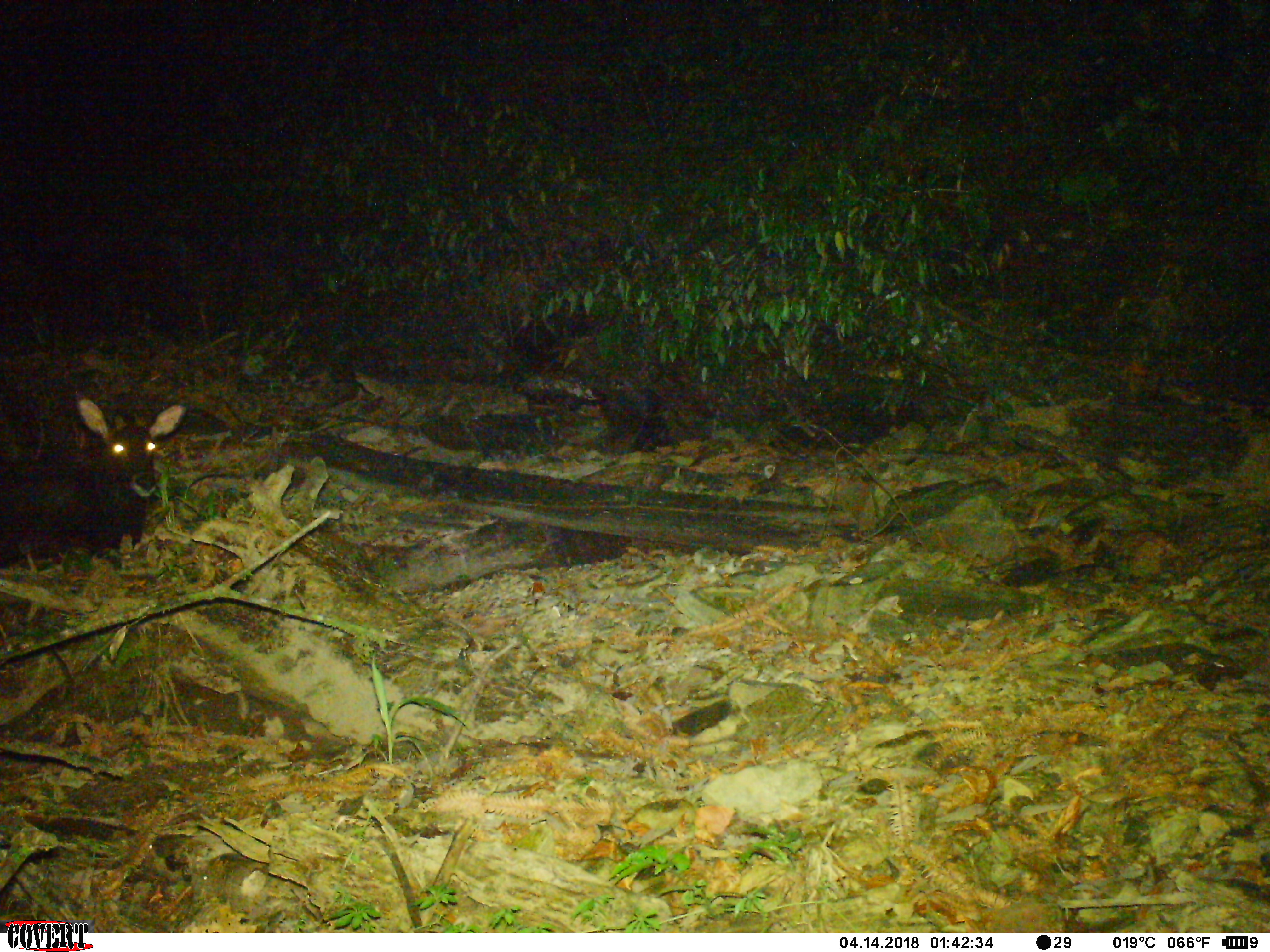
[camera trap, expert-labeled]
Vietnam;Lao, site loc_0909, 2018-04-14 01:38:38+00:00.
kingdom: Animalia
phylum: Chordata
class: Mammalia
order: Artiodactyla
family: Bovidae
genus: Capricornis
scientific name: Capricornis sumatraensis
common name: chinese serow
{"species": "chinese serow (Capricornis sumatraensis)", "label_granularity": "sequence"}